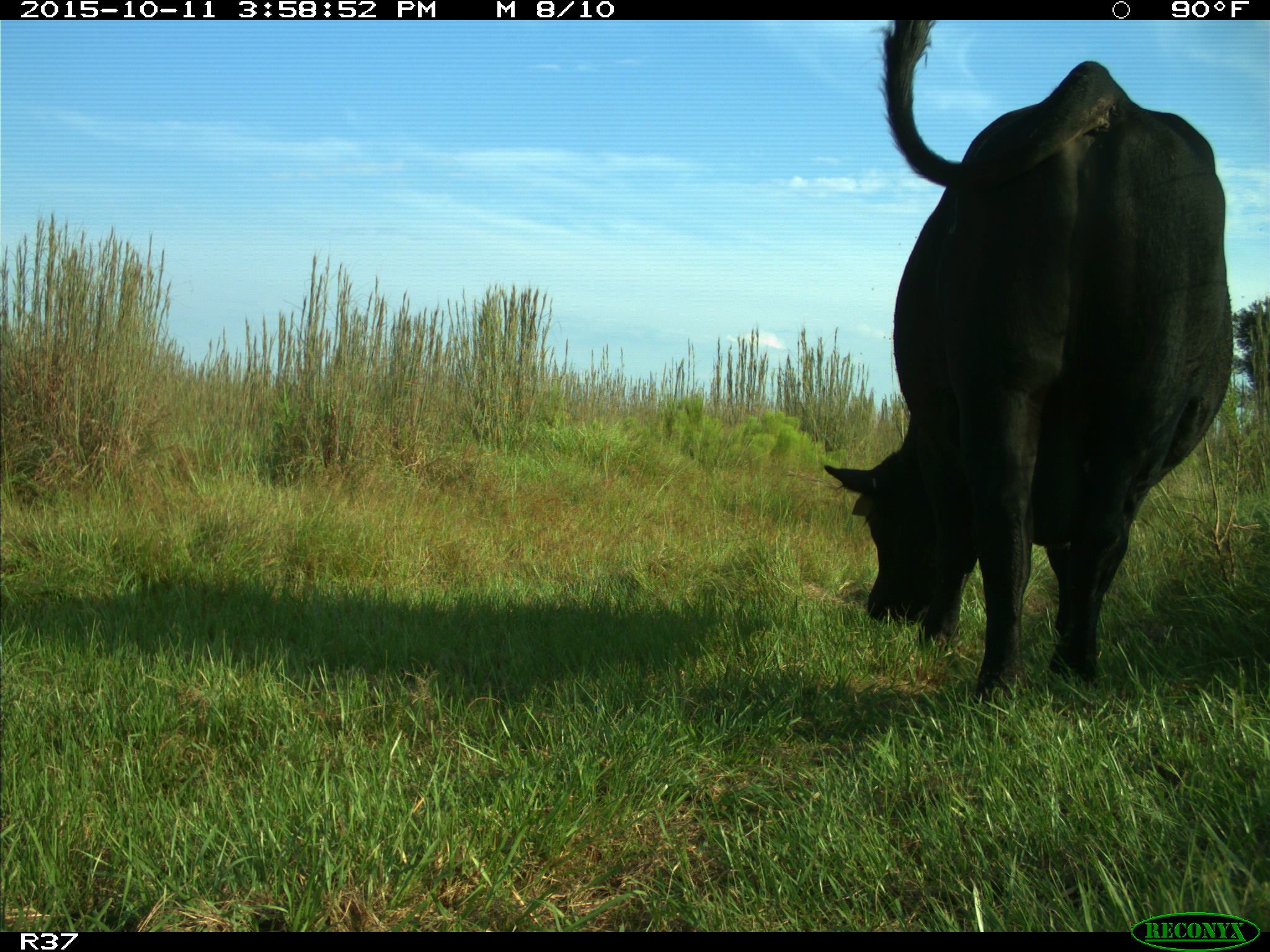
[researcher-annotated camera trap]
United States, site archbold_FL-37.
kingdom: Animalia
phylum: Chordata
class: Mammalia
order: Artiodactyla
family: Bovidae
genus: Bos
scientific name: Bos taurus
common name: domestic cow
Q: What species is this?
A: Bos taurus (domestic cow).